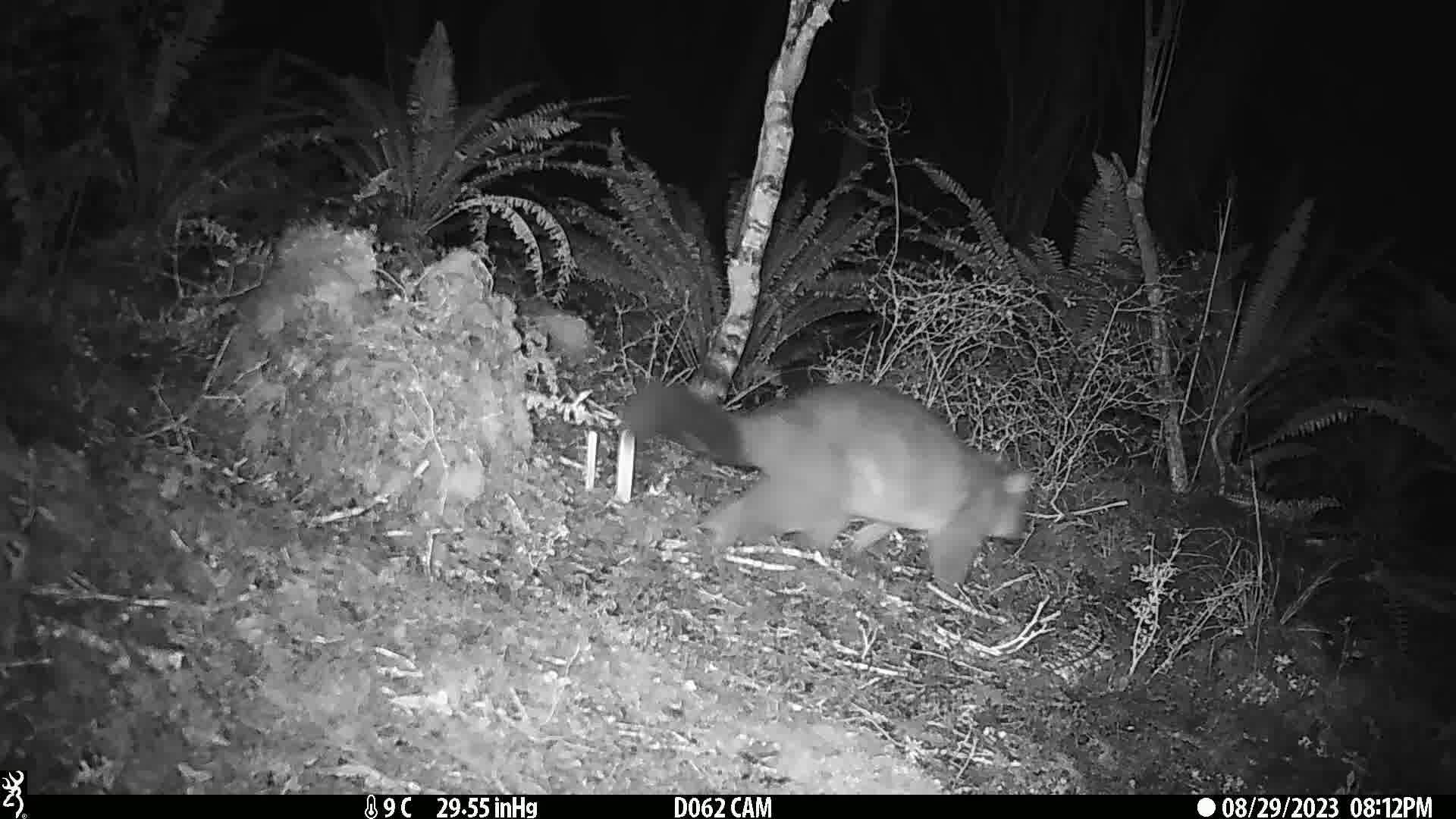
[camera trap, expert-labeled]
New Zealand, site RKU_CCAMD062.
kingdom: Animalia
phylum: Chordata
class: Mammalia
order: Diprotodontia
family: Phalangeridae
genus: Trichosurus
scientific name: Trichosurus vulpecula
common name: common brushtail possum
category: possum